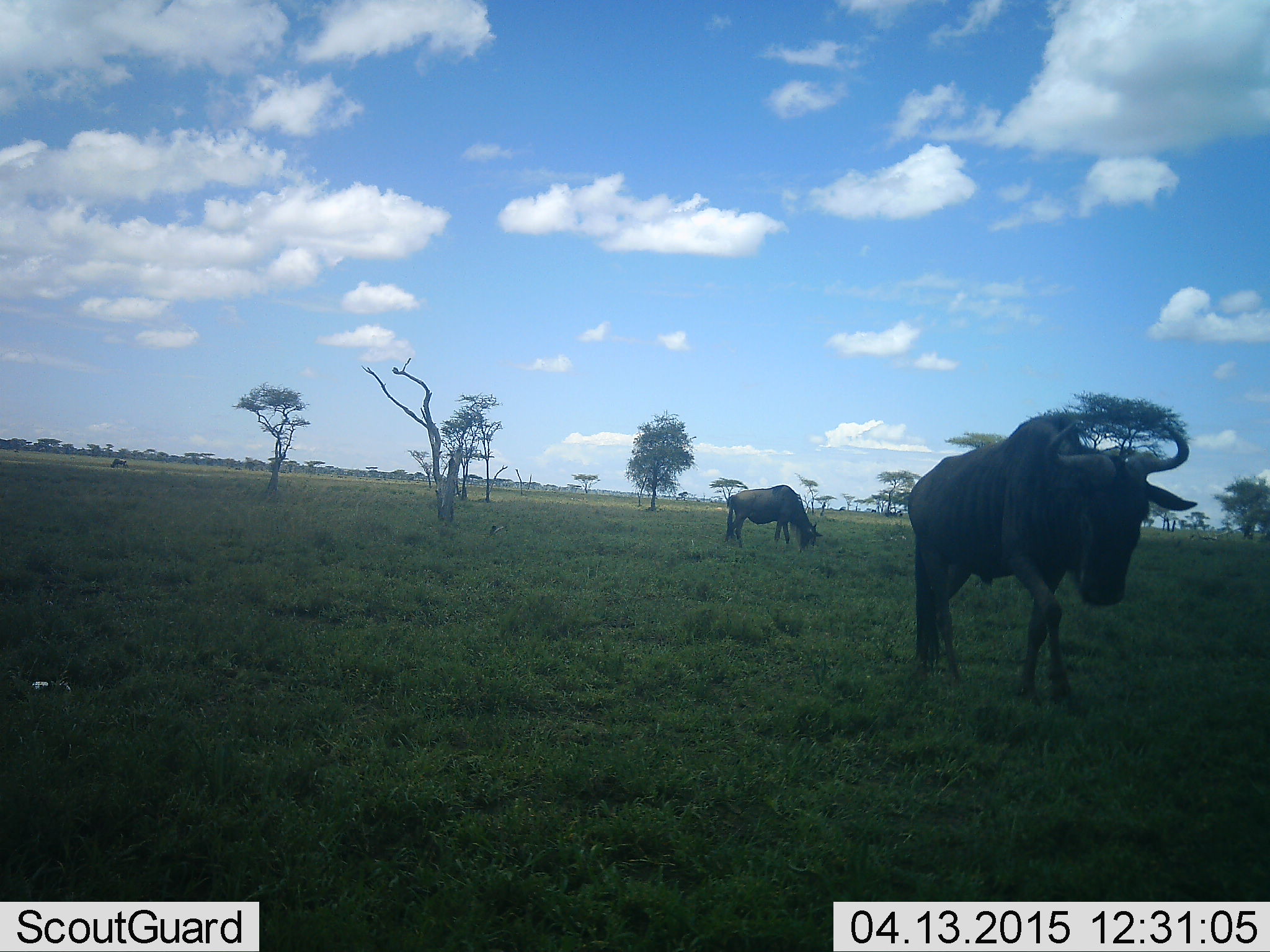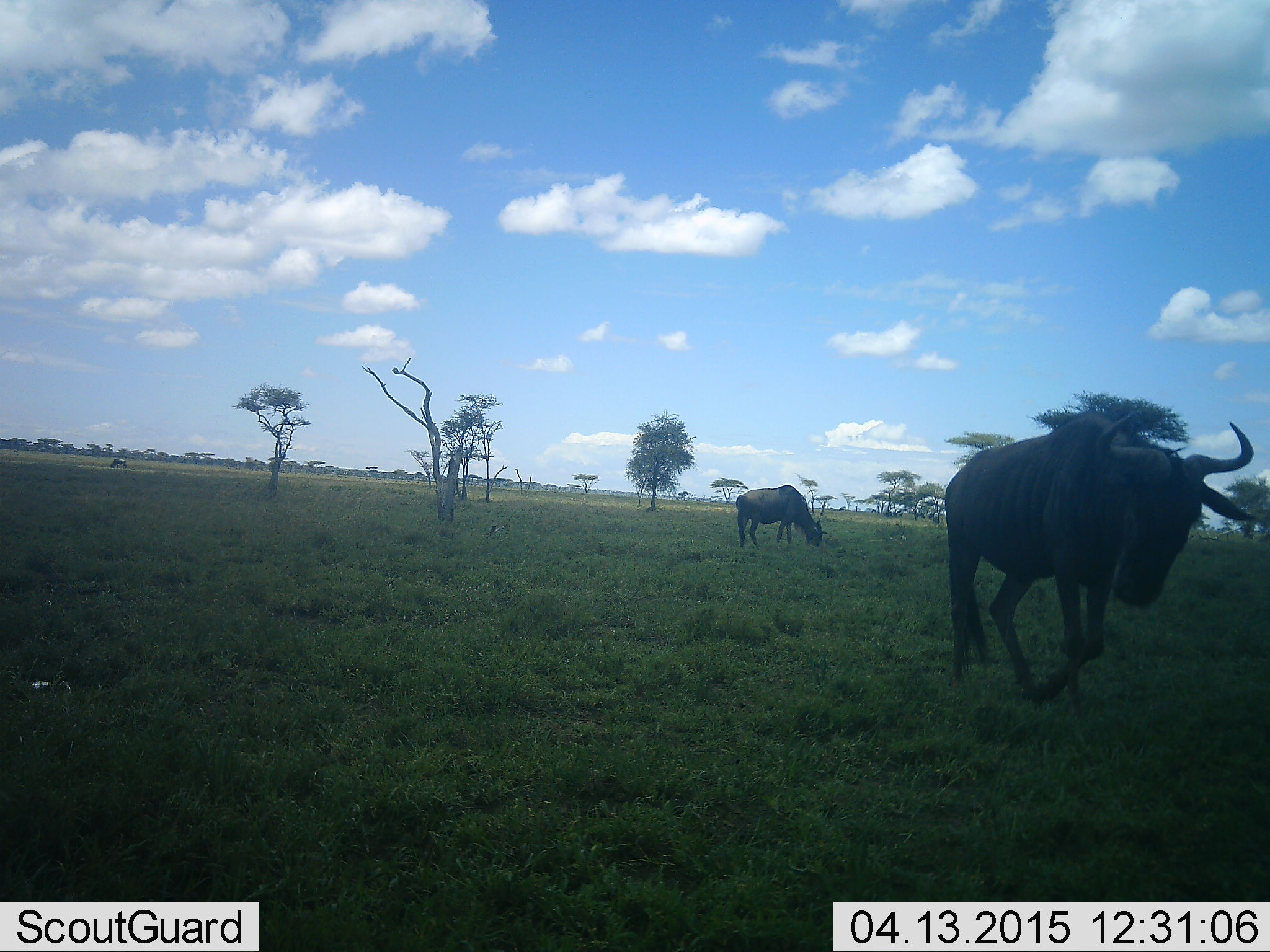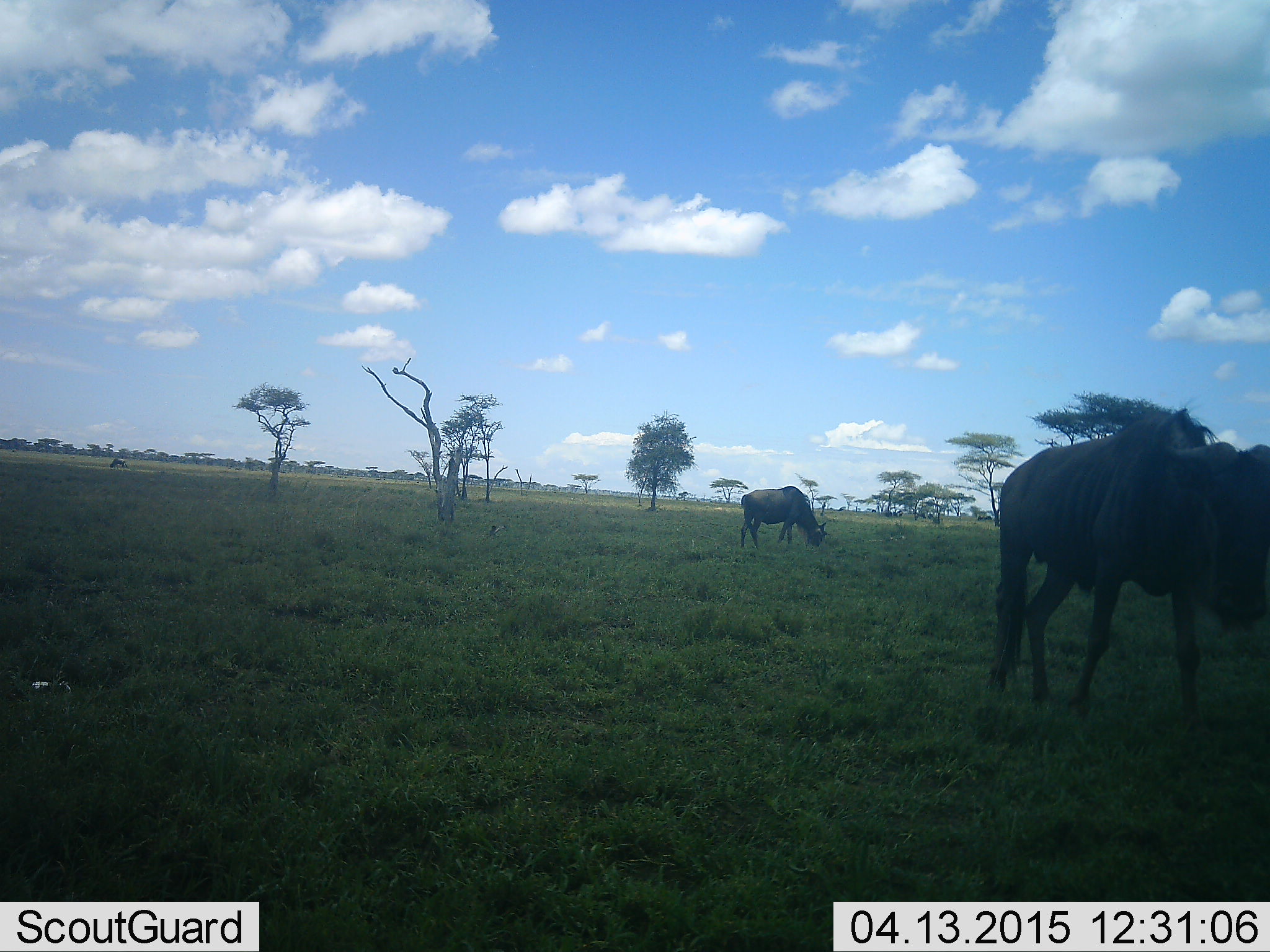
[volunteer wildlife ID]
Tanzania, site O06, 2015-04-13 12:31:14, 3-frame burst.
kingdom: Animalia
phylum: Chordata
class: Mammalia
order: Artiodactyla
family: Bovidae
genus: Connochaetes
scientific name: Connochaetes taurinus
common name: blue wildebeest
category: wildebeest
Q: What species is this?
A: Wildebeest (blue wildebeest) (Connochaetes taurinus).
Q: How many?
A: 3.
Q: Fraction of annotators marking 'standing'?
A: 10%.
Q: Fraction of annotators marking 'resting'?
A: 0%.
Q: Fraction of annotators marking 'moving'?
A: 90%.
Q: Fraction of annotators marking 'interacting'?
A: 0%.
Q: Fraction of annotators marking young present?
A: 0%.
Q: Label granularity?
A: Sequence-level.